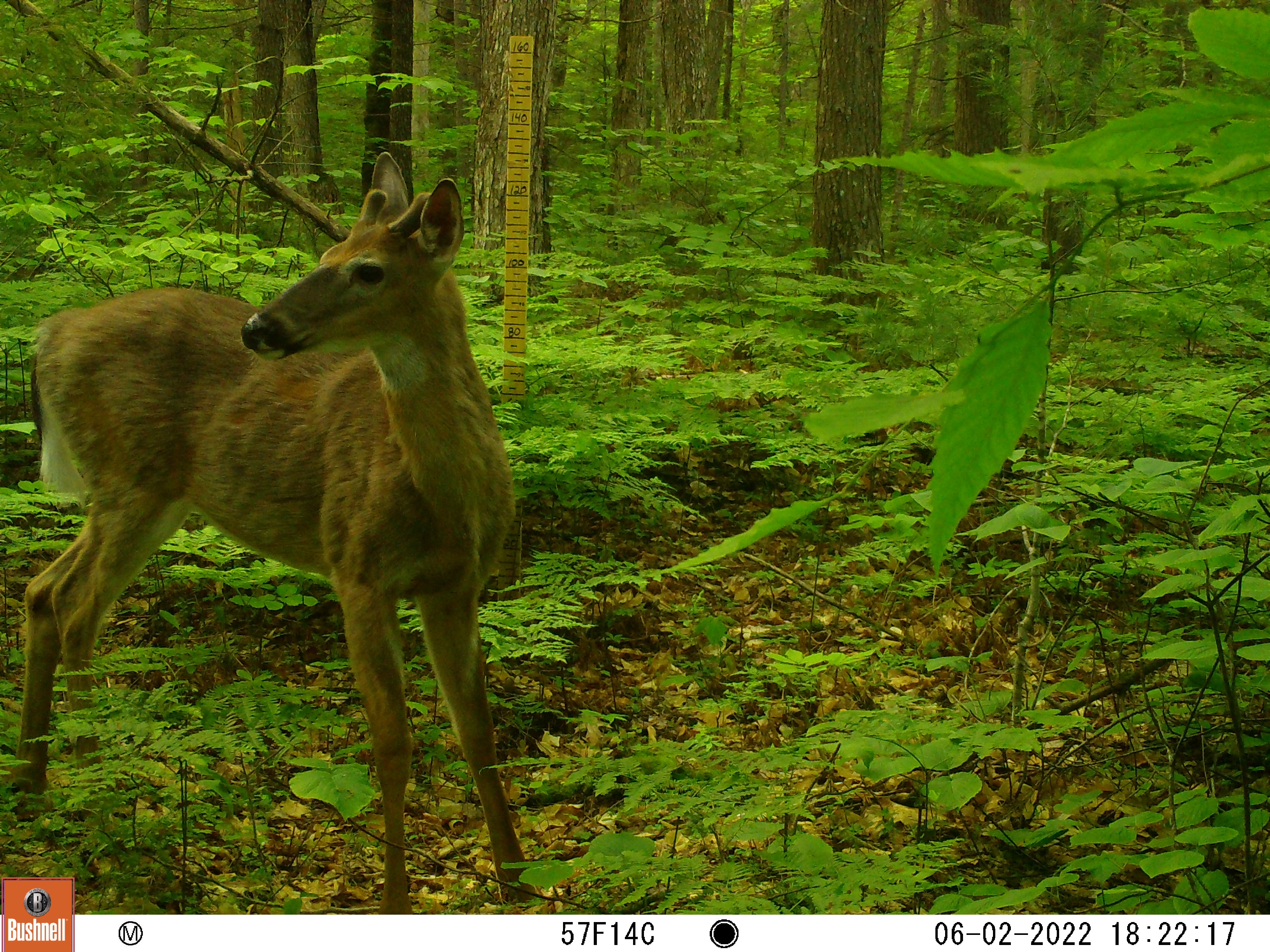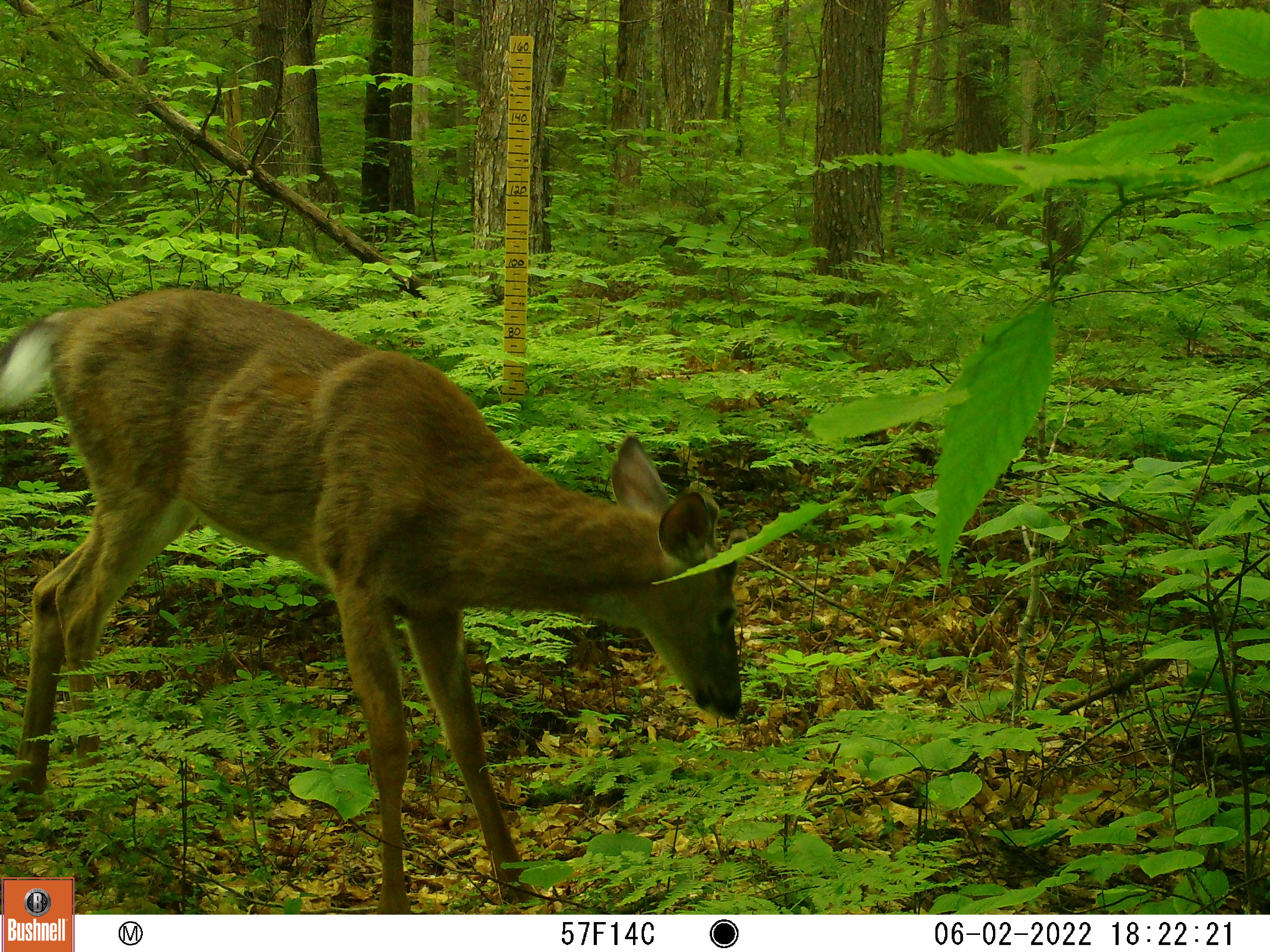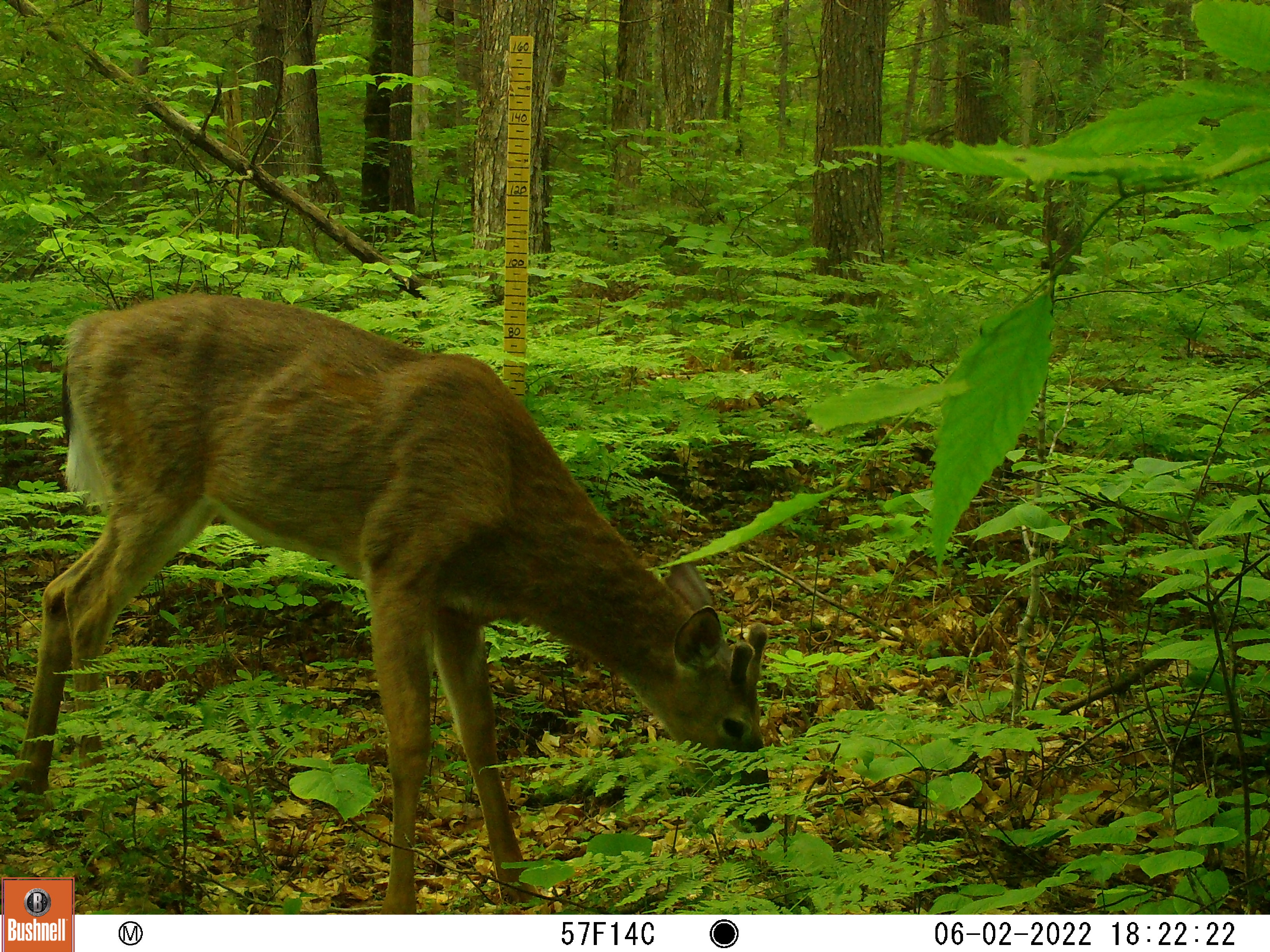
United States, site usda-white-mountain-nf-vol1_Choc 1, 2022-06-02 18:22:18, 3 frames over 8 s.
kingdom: Animalia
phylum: Chordata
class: Mammalia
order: Artiodactyla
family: Cervidae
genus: Odocoileus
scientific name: Odocoileus virginianus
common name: white-tailed deer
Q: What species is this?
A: White-tailed deer (Odocoileus virginianus).